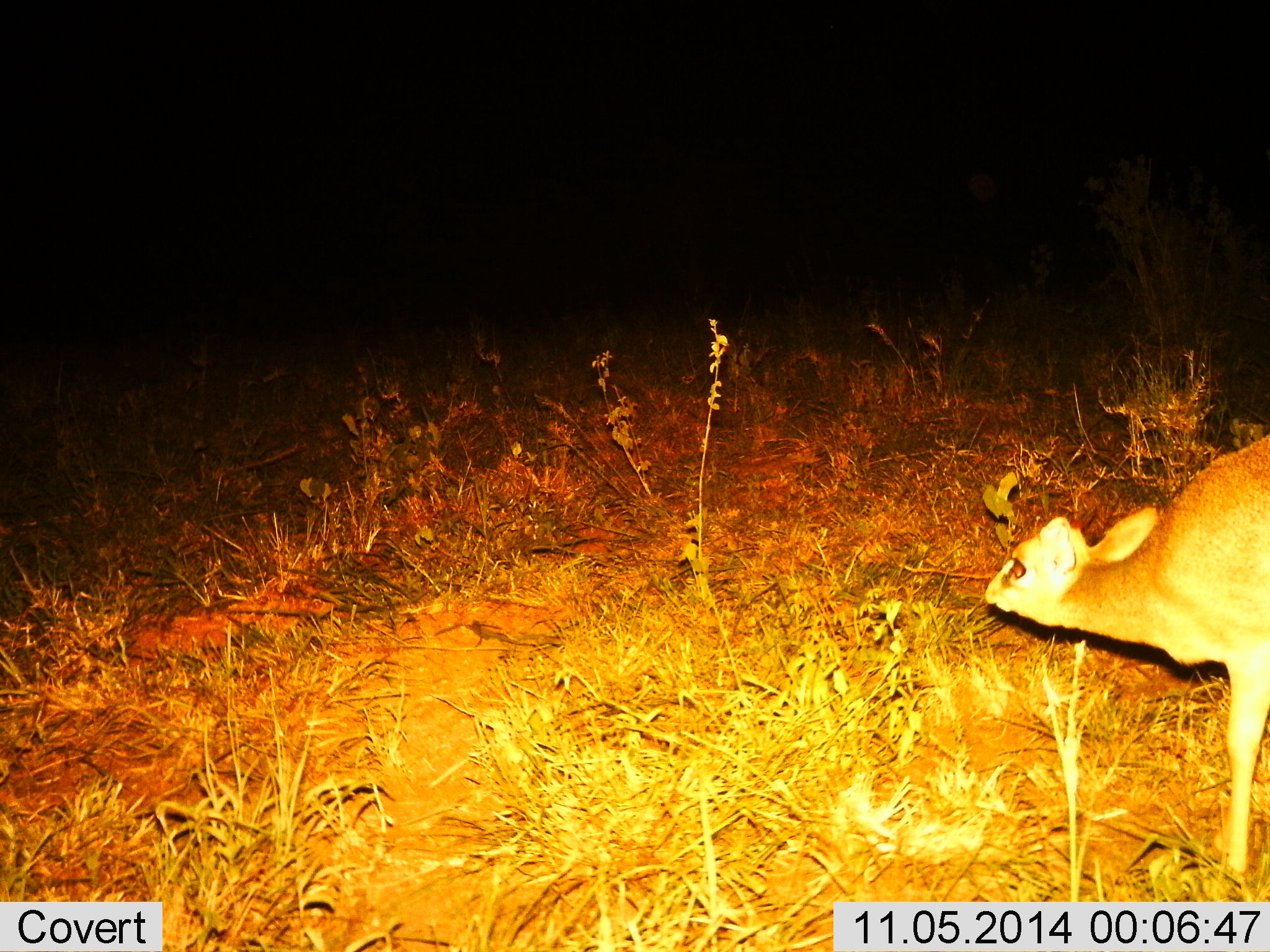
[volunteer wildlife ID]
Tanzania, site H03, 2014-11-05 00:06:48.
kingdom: Animalia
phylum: Chordata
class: Mammalia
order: Artiodactyla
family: Bovidae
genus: Madoqua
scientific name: Madoqua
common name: dikdik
Dikdik (Madoqua), count 1. Behavior (volunteer vote fractions): standing 86%, resting 0%, moving 14%, interacting 0%. Young present (vote fraction): 0%. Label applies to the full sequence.